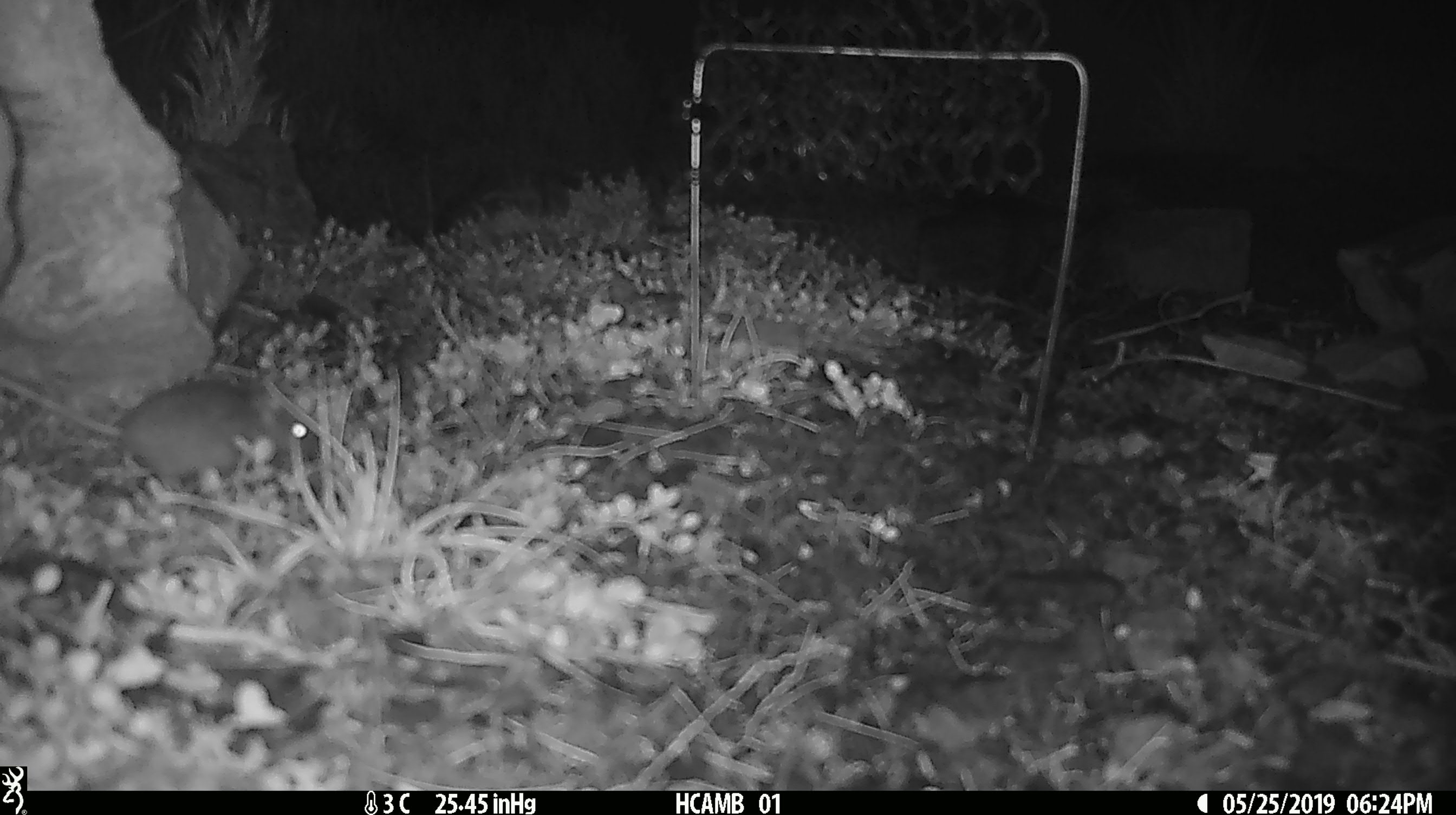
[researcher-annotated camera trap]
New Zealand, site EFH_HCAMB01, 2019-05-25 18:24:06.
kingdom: Animalia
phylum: Chordata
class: Mammalia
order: Rodentia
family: Muridae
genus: Mus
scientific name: Mus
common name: mouse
Mouse (Mus).